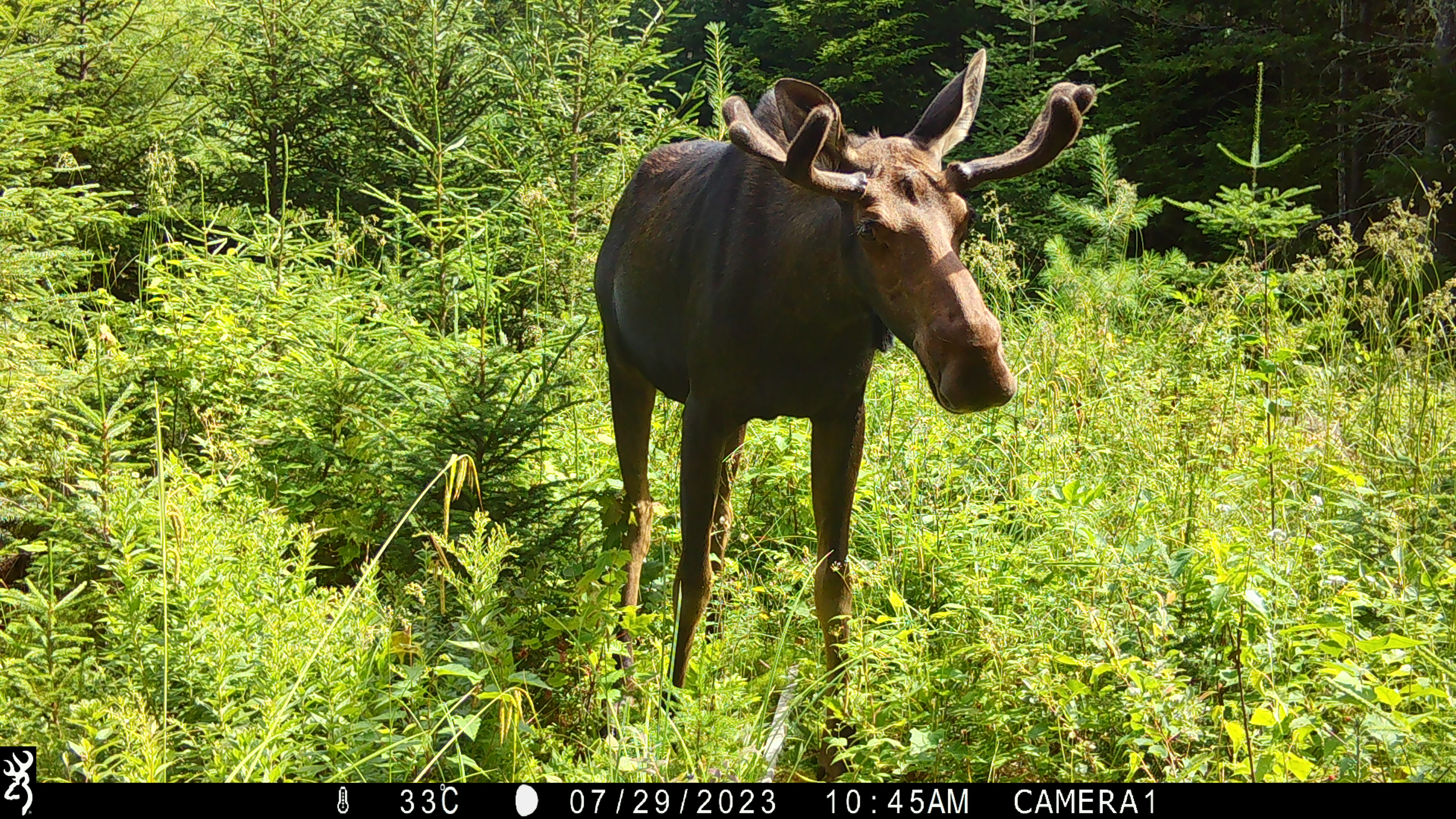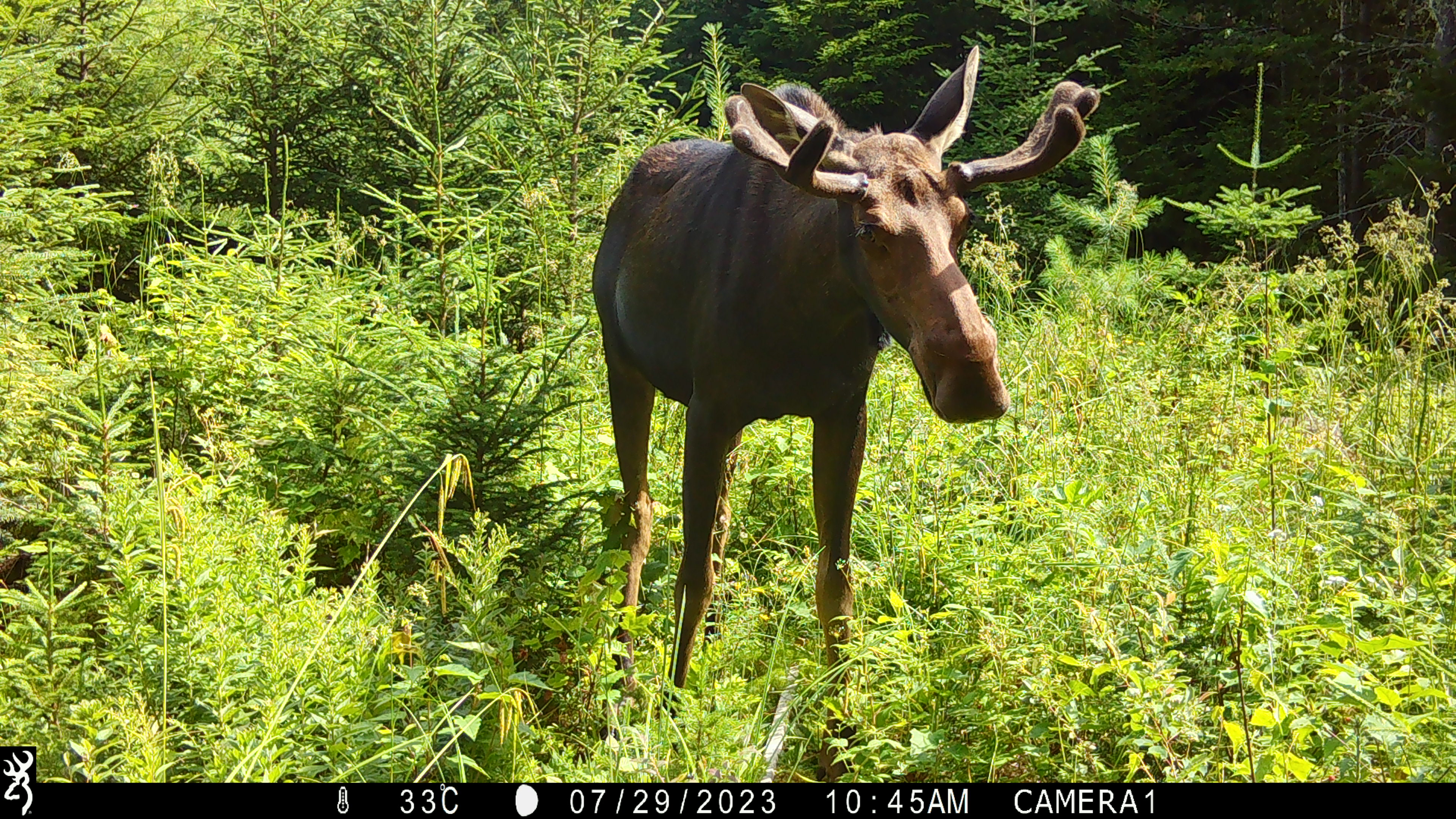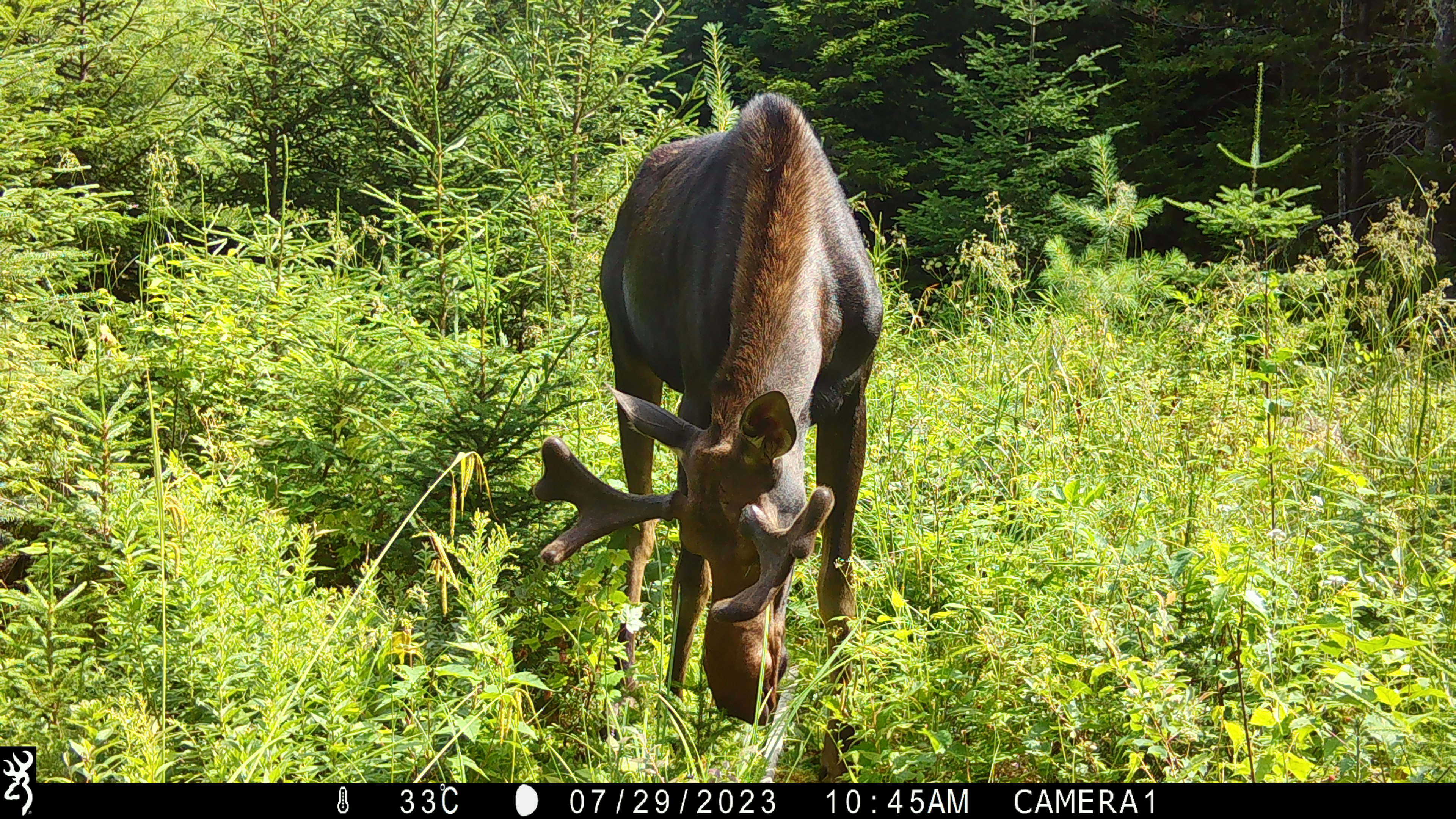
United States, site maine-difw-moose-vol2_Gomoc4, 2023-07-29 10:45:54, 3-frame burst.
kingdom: Animalia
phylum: Chordata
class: Mammalia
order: Artiodactyla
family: Cervidae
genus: Alces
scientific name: Alces alces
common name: moose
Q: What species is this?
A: Moose (Alces alces).